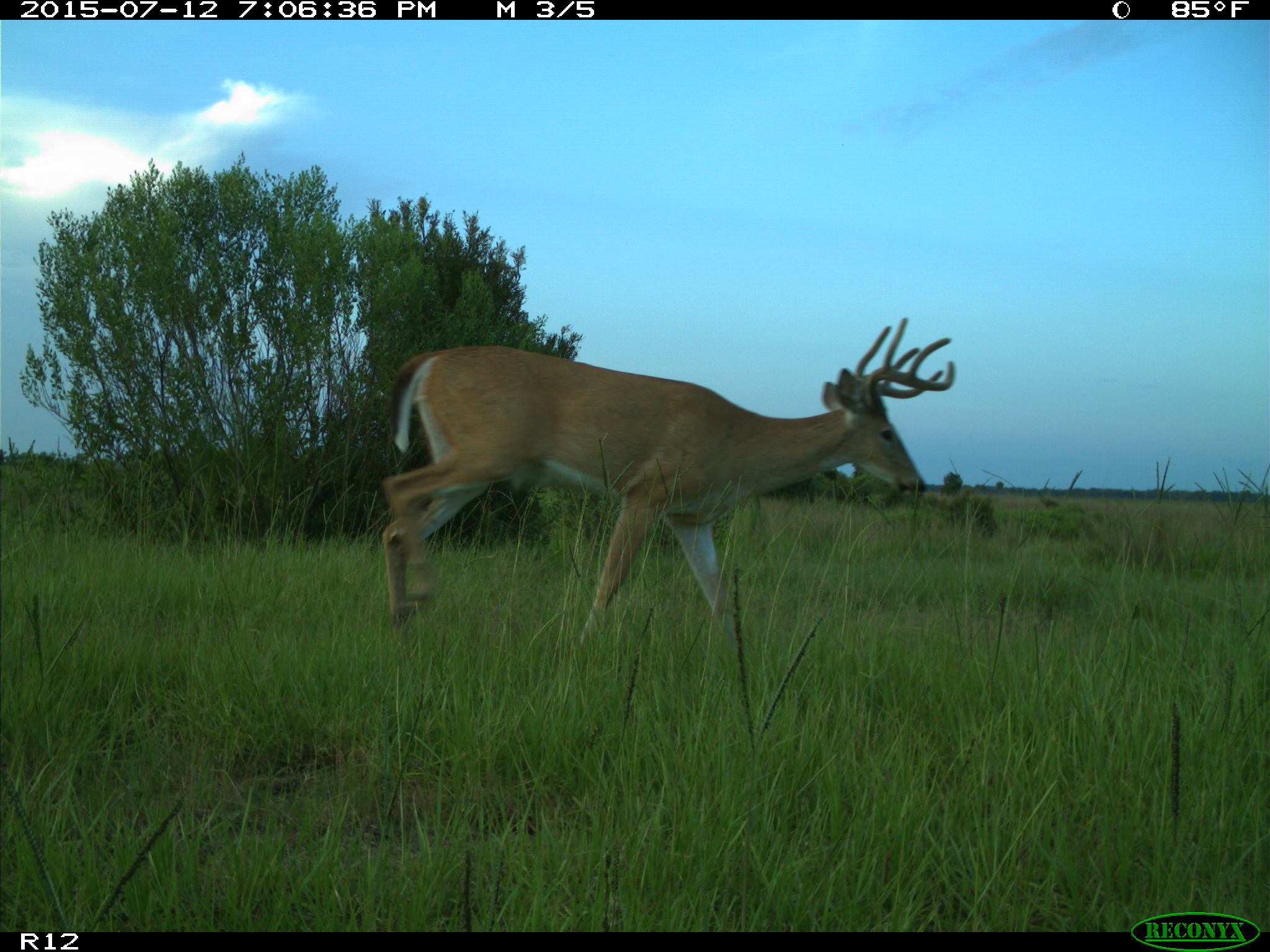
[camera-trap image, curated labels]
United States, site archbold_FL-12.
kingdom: Animalia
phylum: Chordata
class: Mammalia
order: Artiodactyla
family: Cervidae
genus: Odocoileus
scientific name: Odocoileus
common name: deer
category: unidentified deer